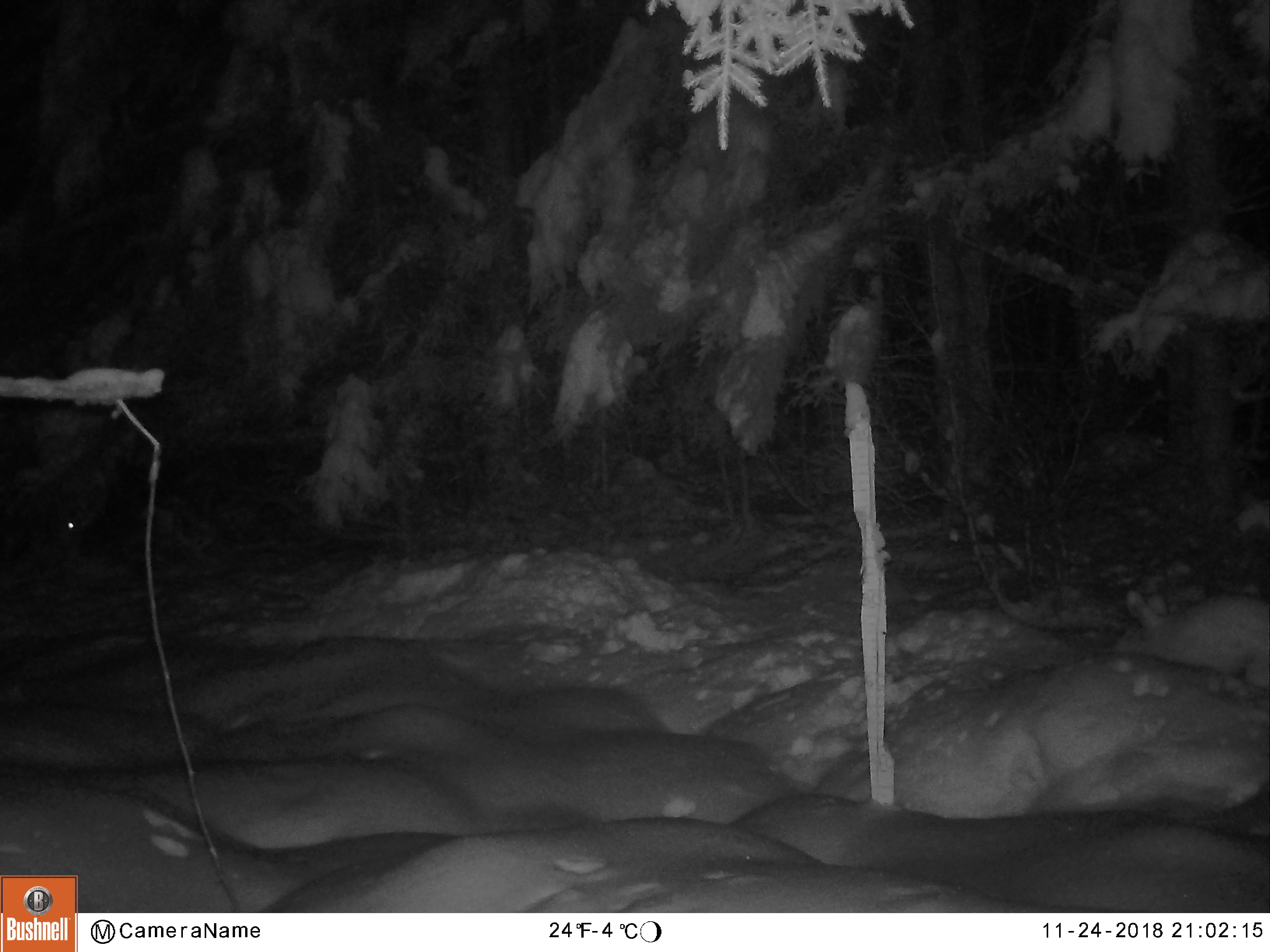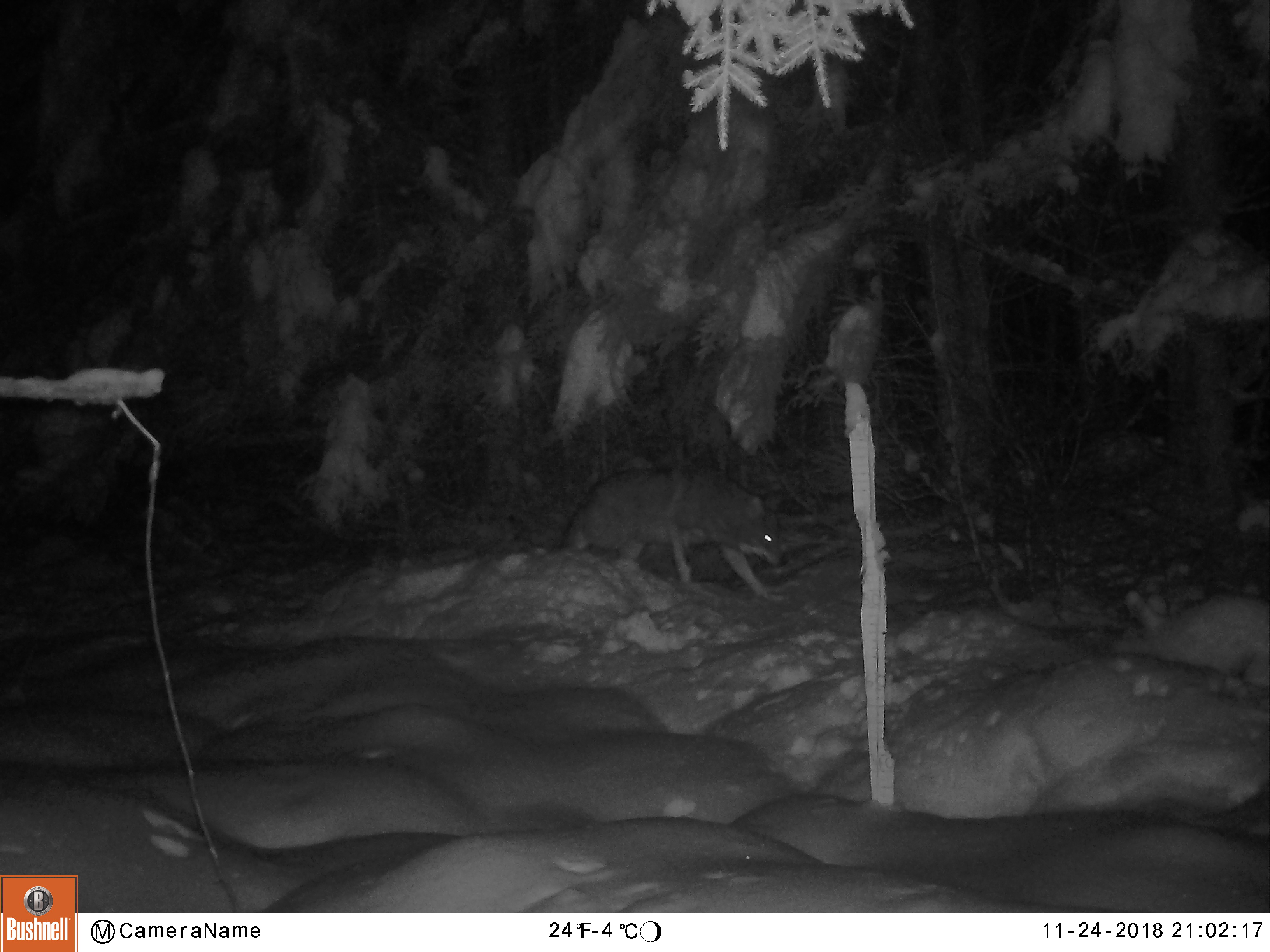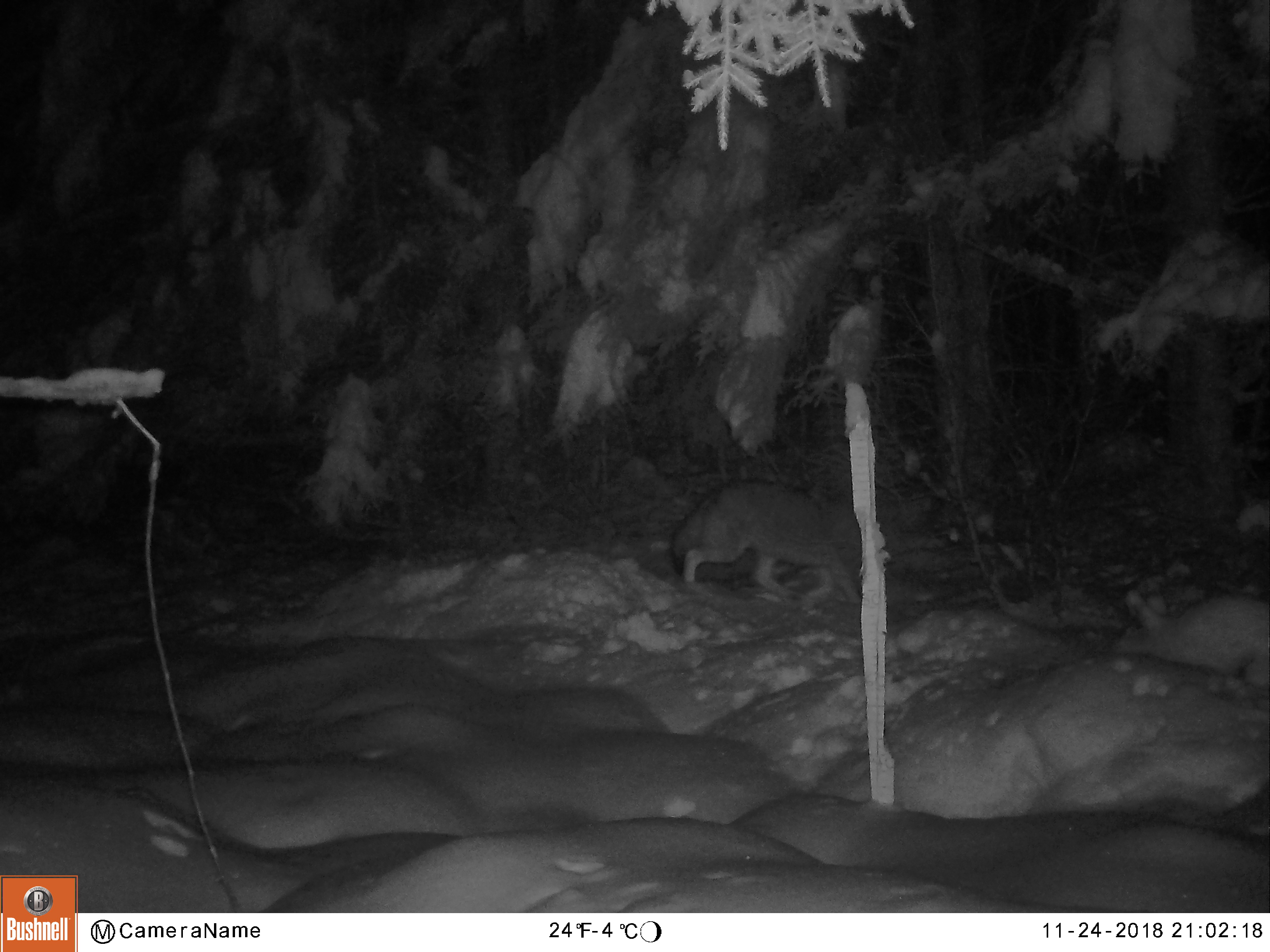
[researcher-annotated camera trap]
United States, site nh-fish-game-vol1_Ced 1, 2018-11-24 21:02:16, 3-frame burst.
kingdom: Animalia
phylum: Chordata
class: Mammalia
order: Carnivora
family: Canidae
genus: Canis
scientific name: Canis latrans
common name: coyote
Coyote (Canis latrans).